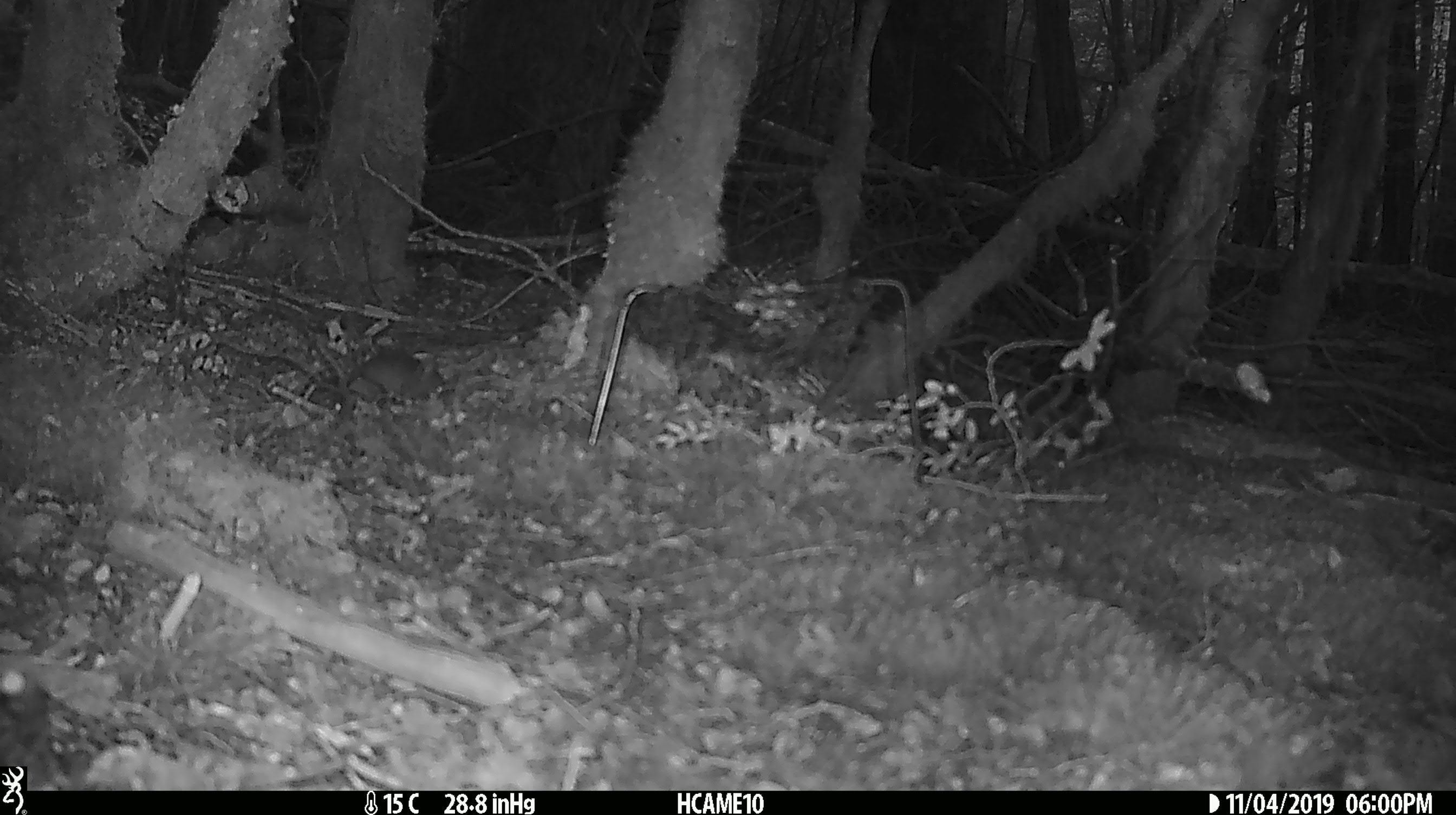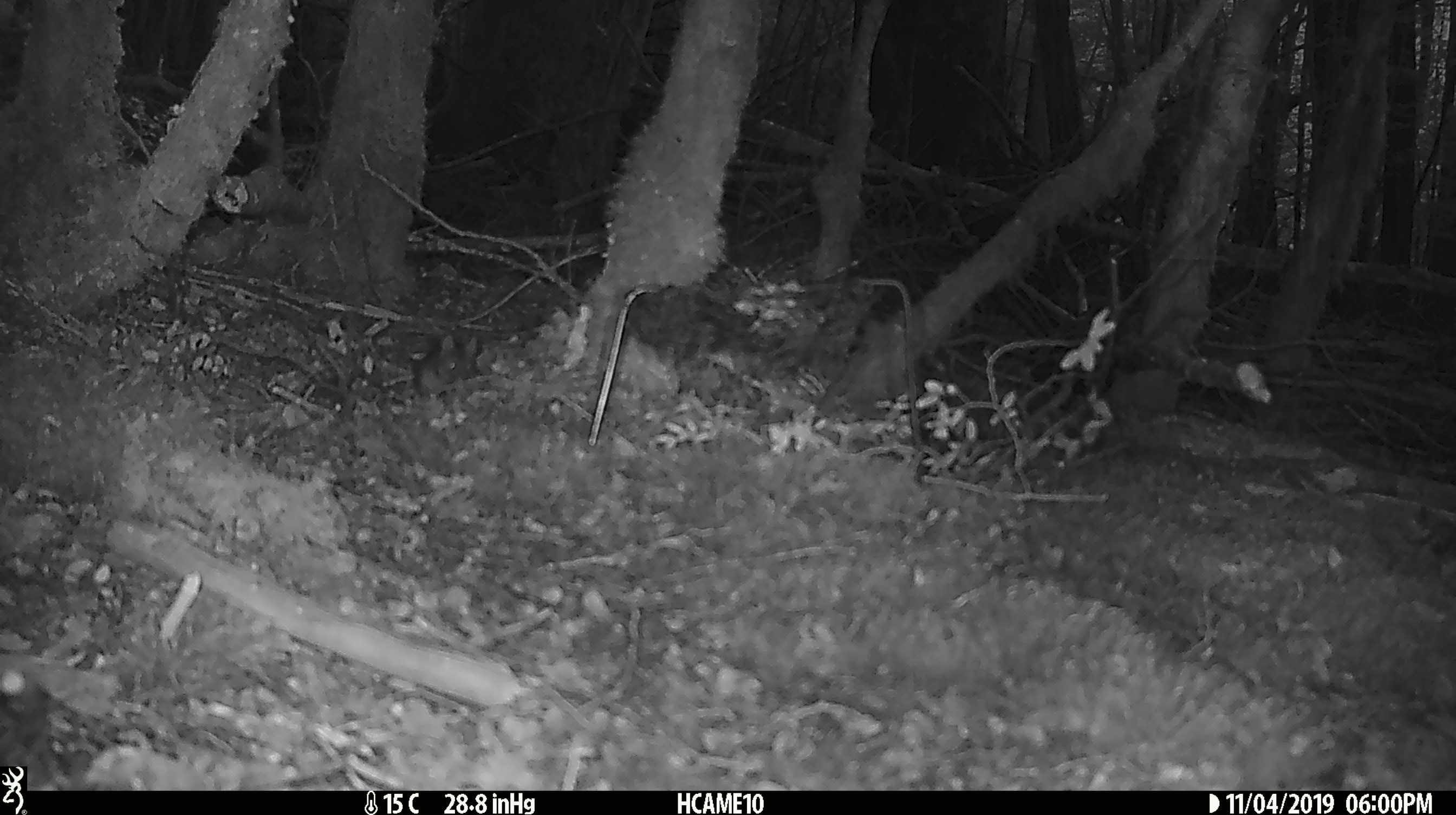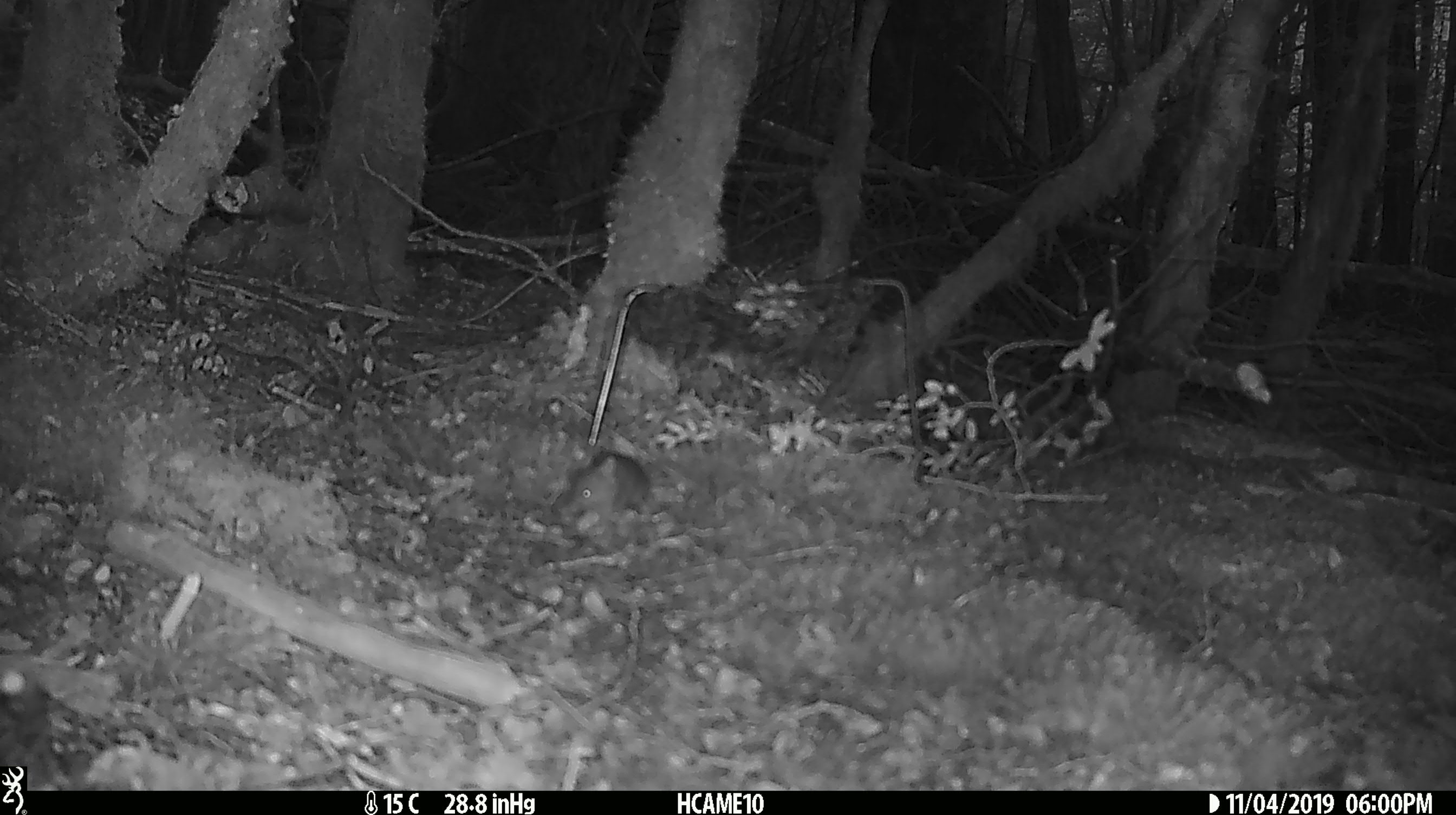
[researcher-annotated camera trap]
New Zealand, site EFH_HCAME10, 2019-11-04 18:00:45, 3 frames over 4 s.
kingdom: Animalia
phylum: Chordata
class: Mammalia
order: Rodentia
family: Muridae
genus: Mus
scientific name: Mus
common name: mouse